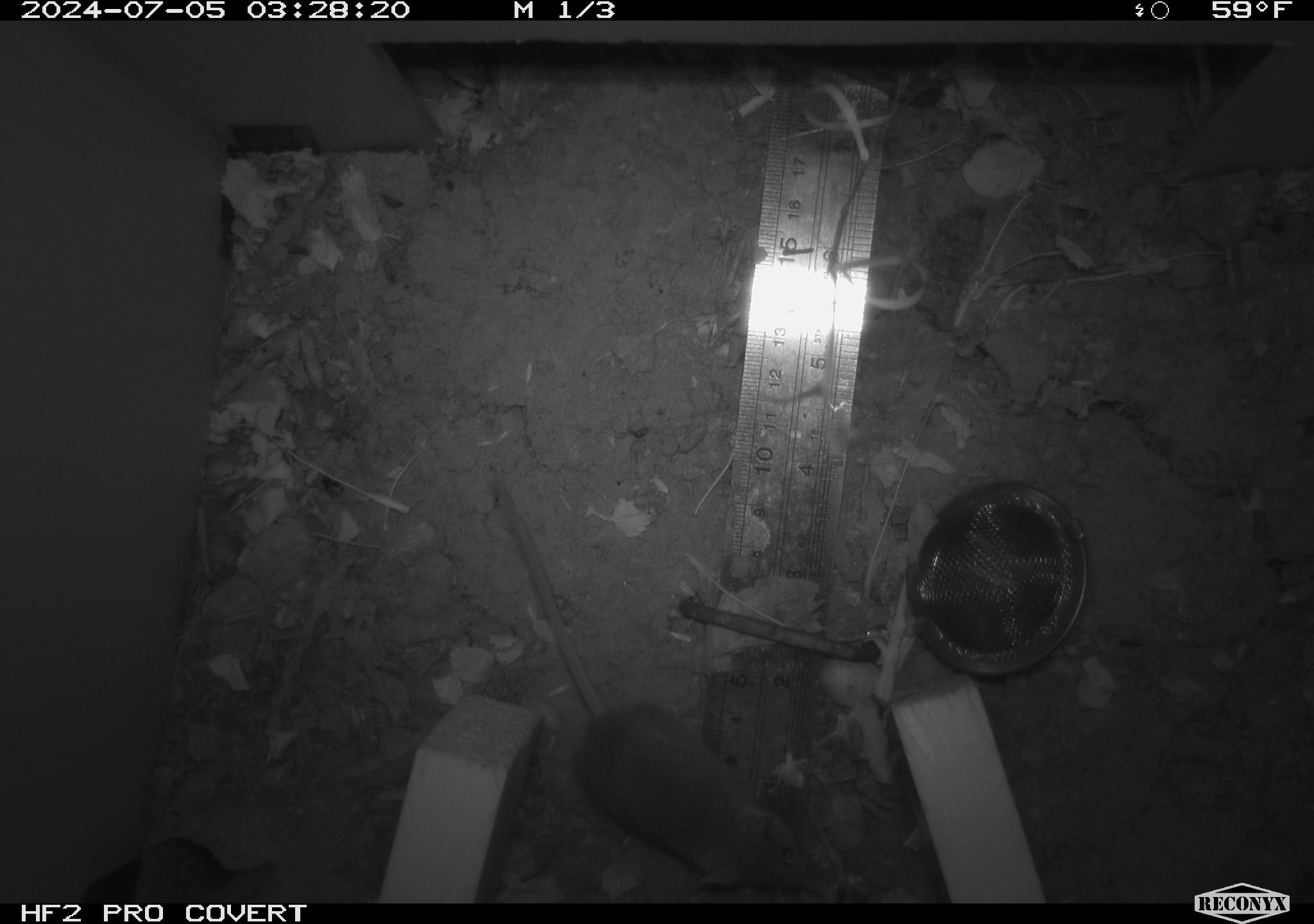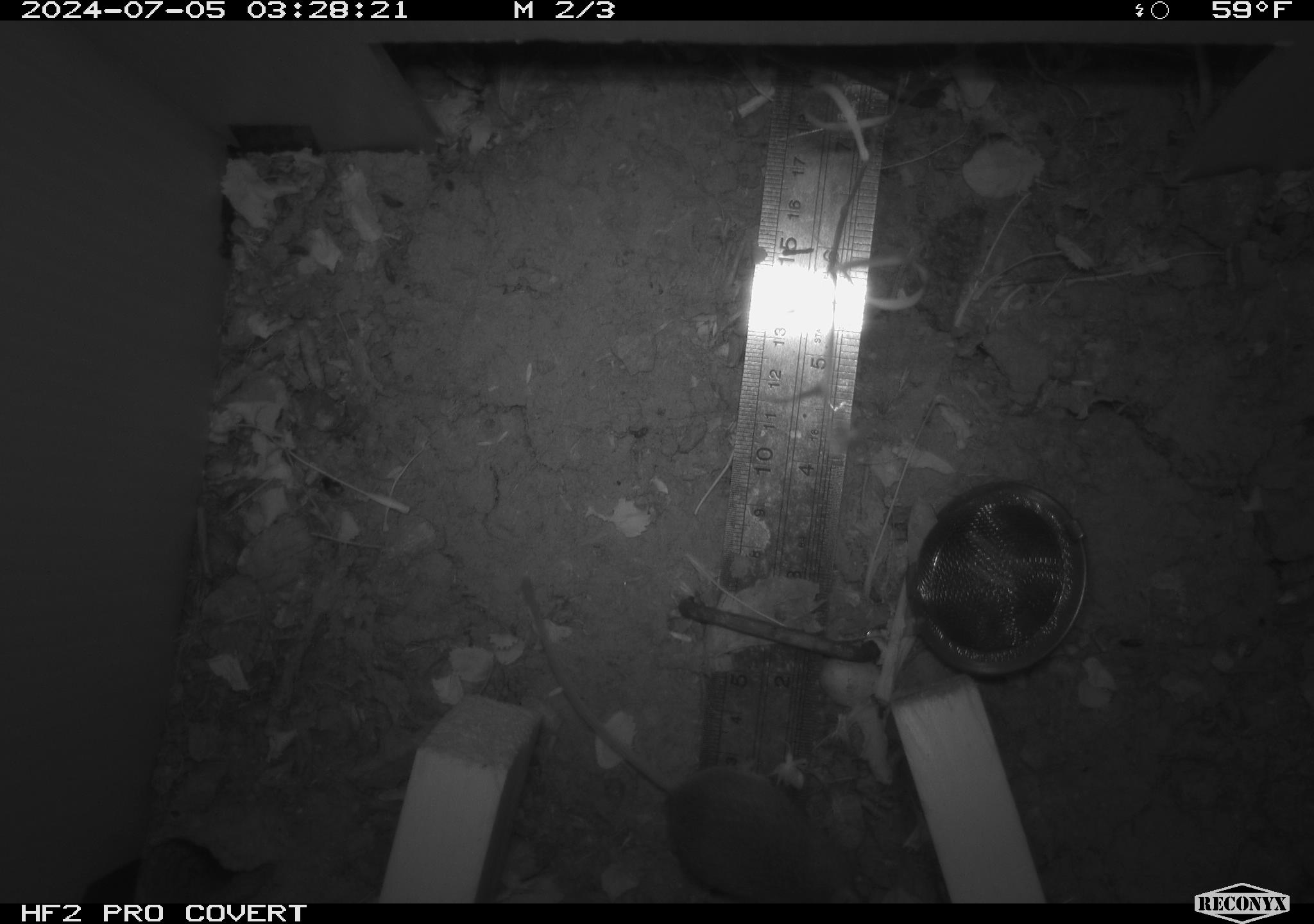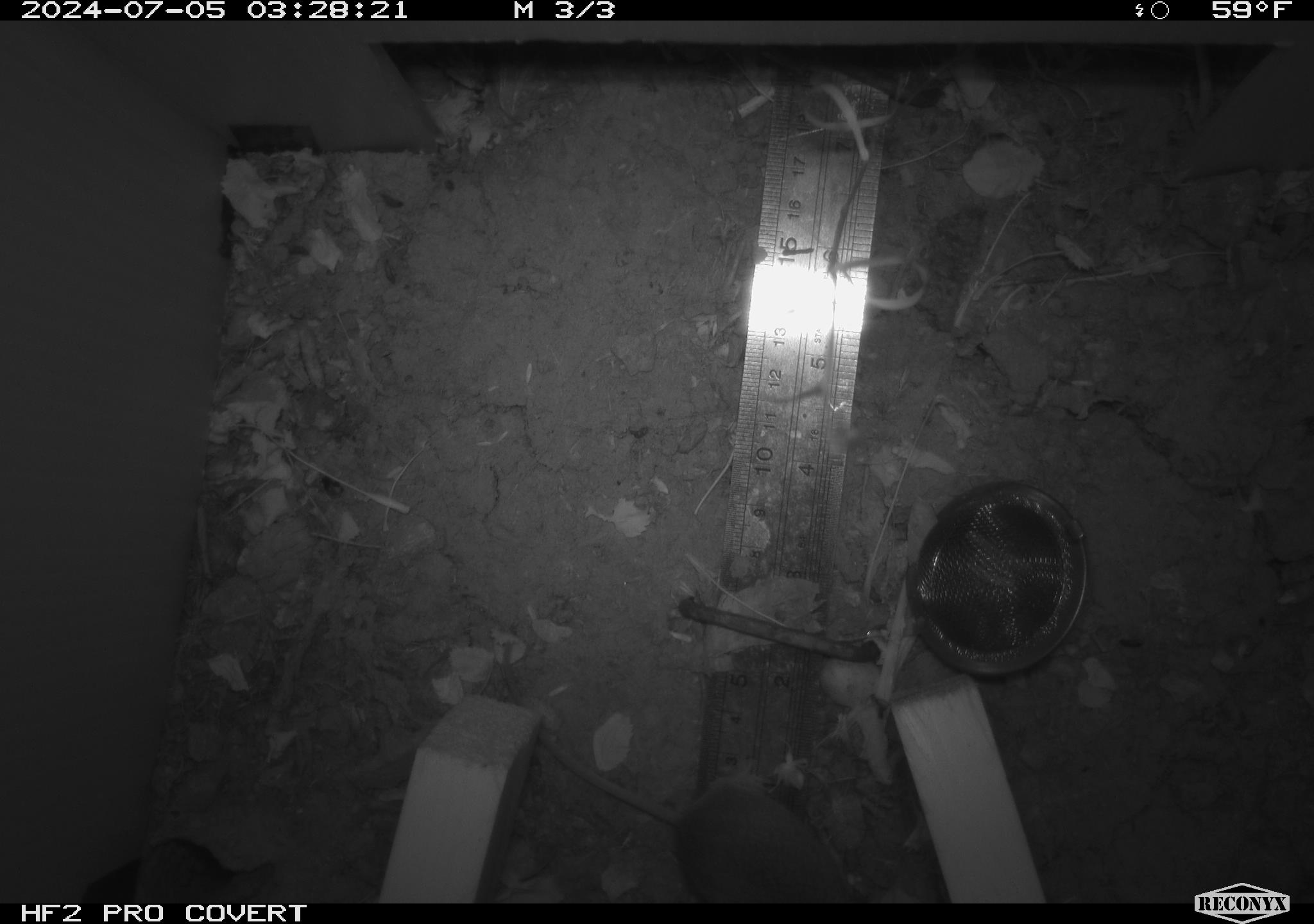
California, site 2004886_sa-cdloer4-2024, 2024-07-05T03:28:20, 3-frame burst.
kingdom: Animalia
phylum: Chordata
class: Mammalia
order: Rodentia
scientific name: Rodentia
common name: rodent